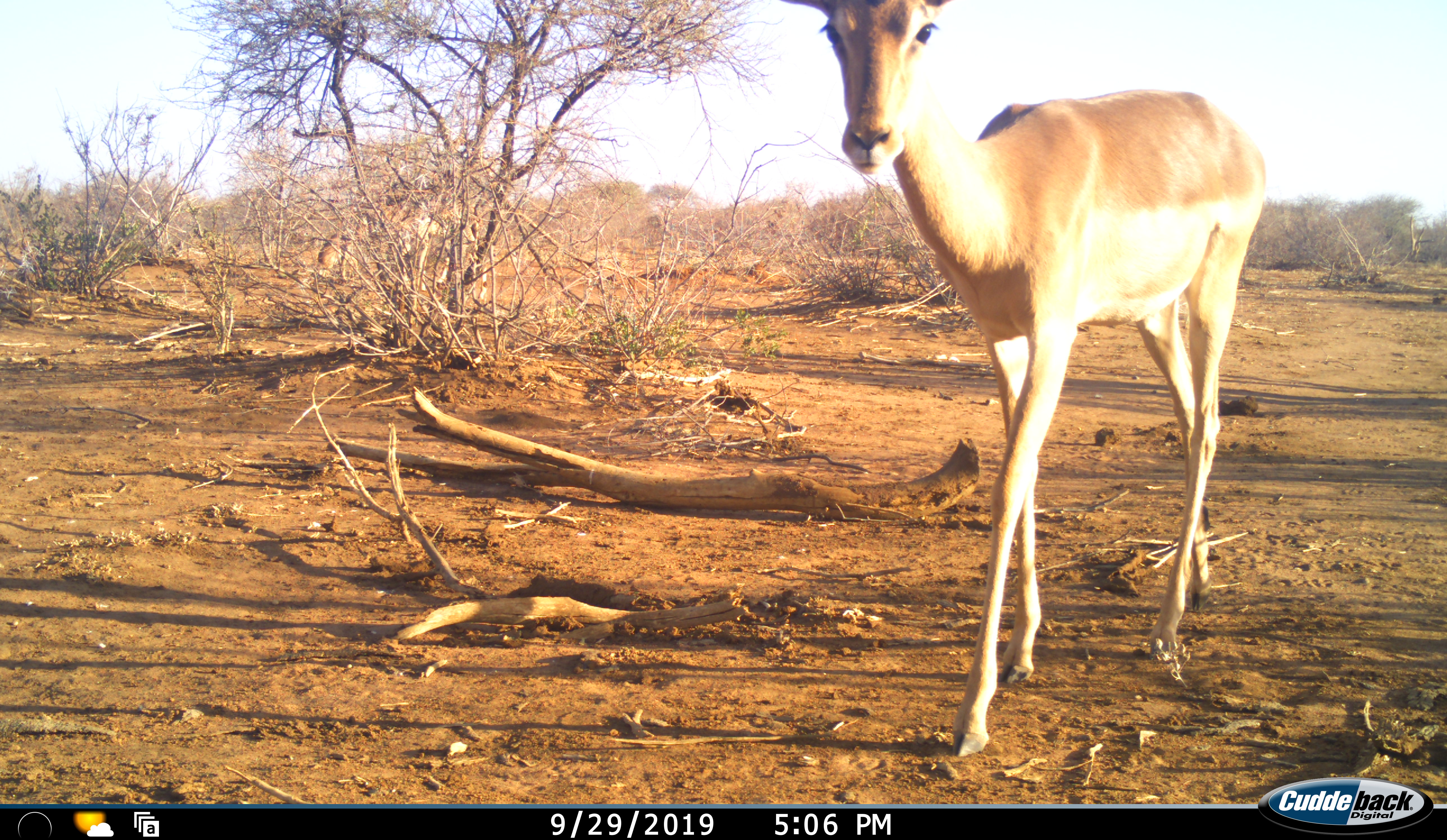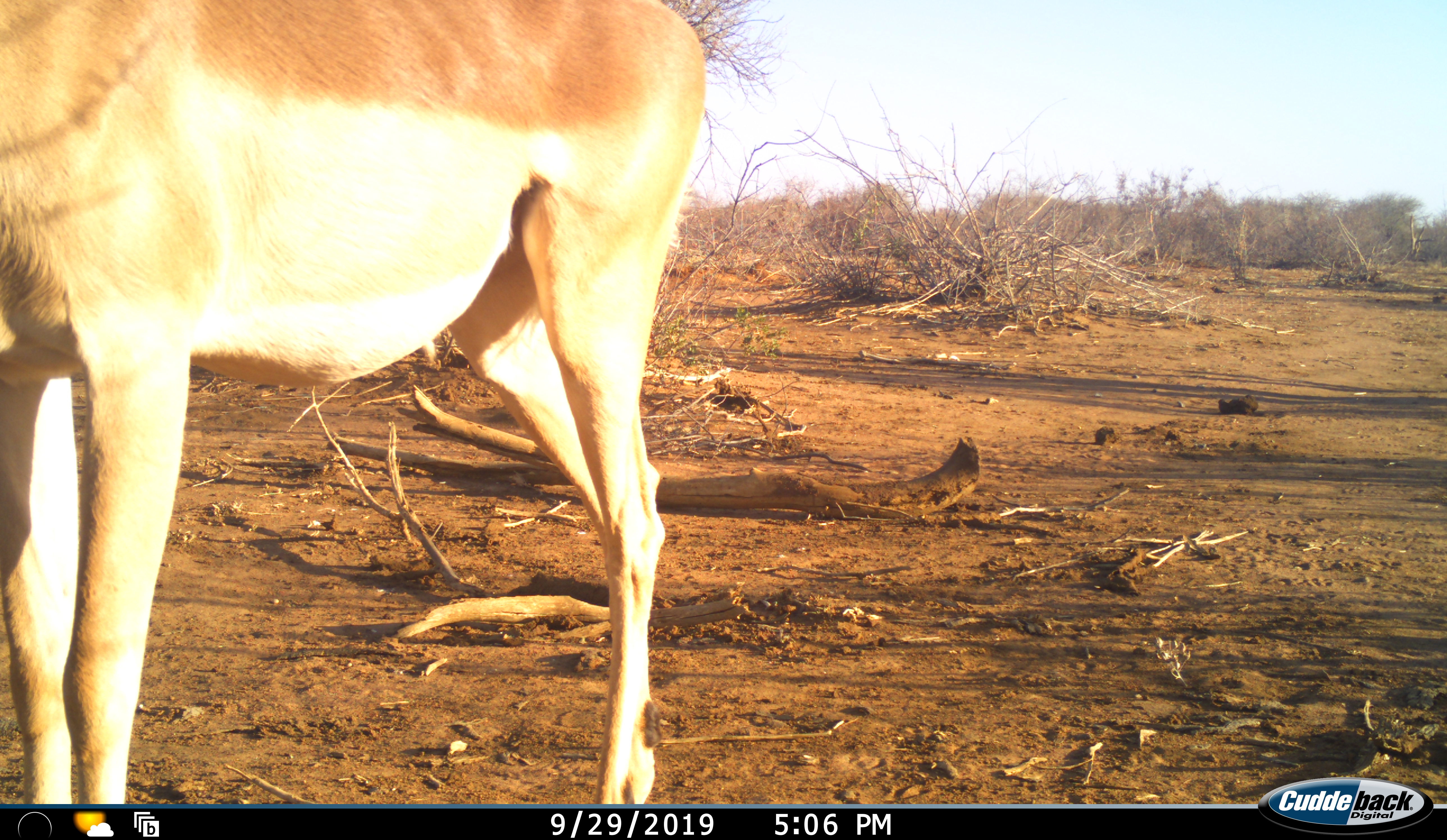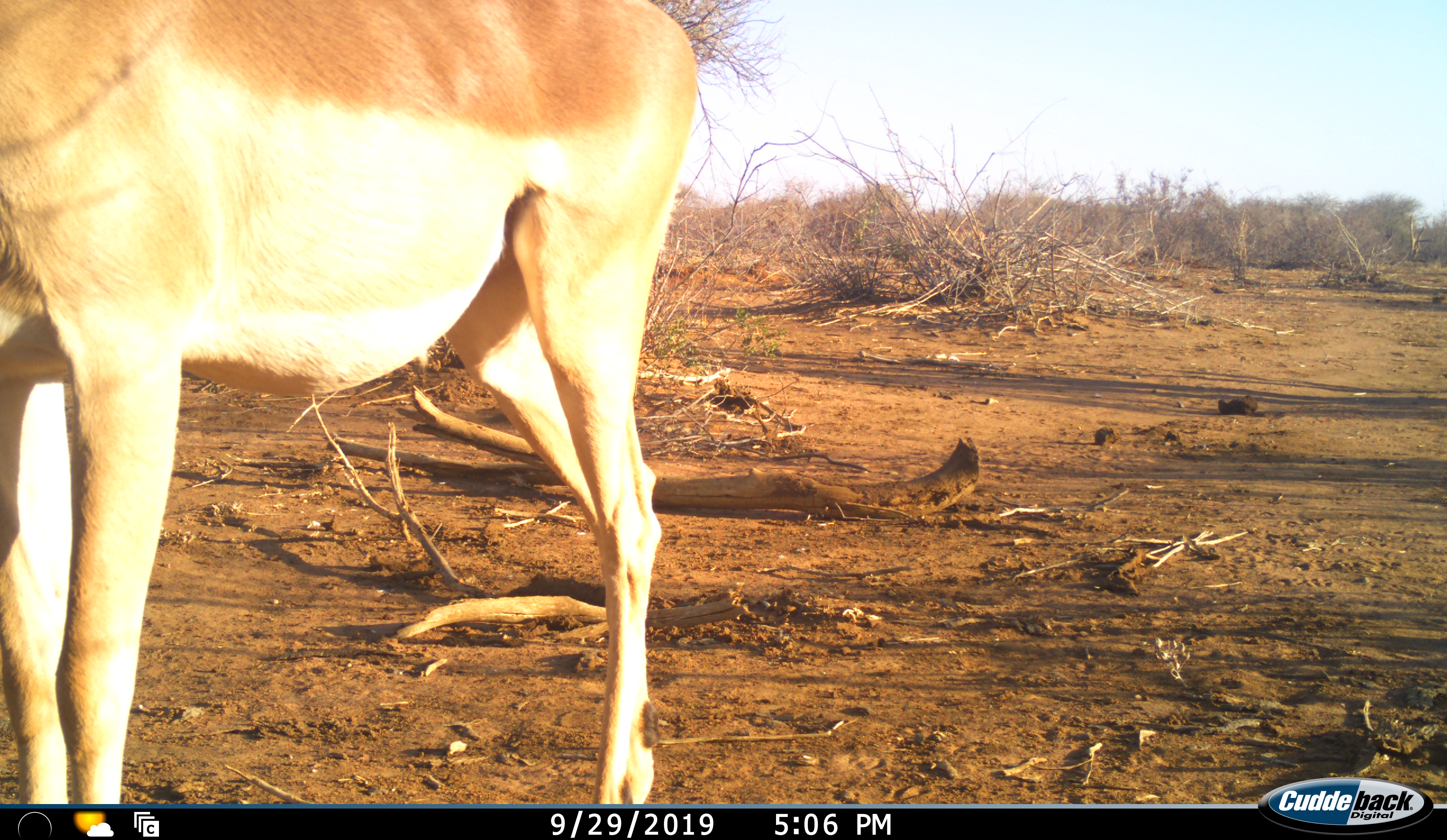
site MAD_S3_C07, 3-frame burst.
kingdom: Animalia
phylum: Chordata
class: Mammalia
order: Artiodactyla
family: Bovidae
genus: Aepyceros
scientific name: Aepyceros melampus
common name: impala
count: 1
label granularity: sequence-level